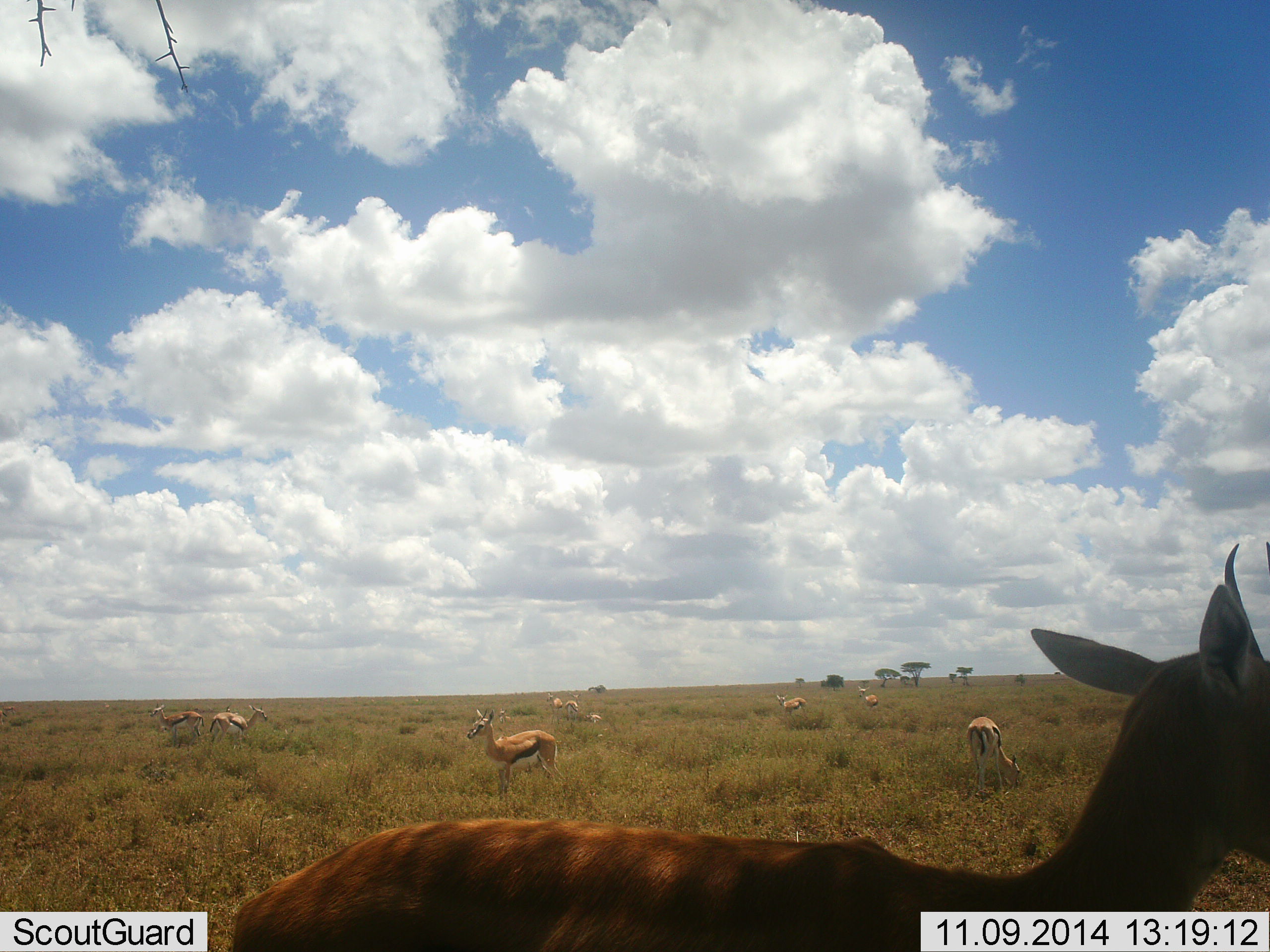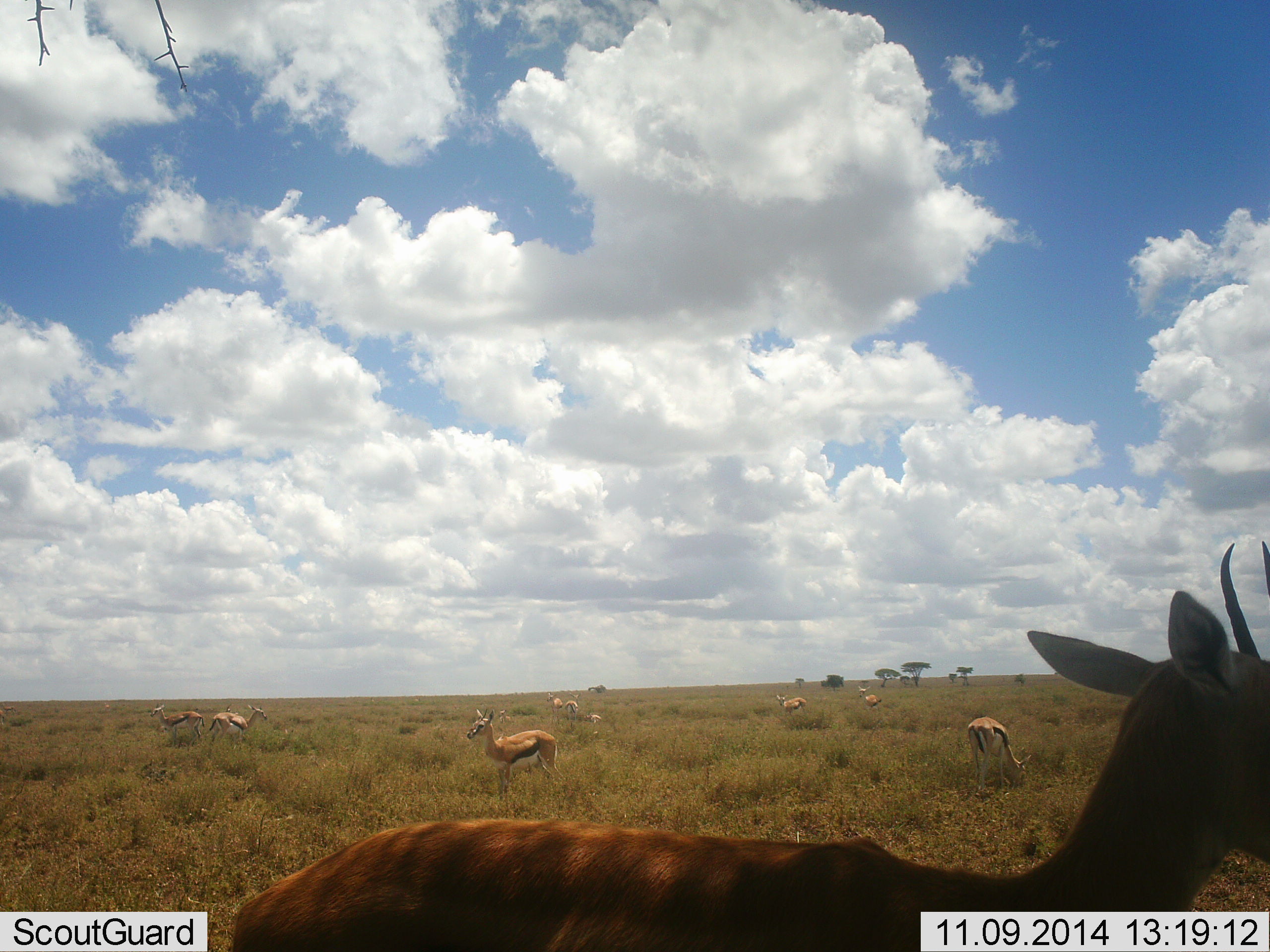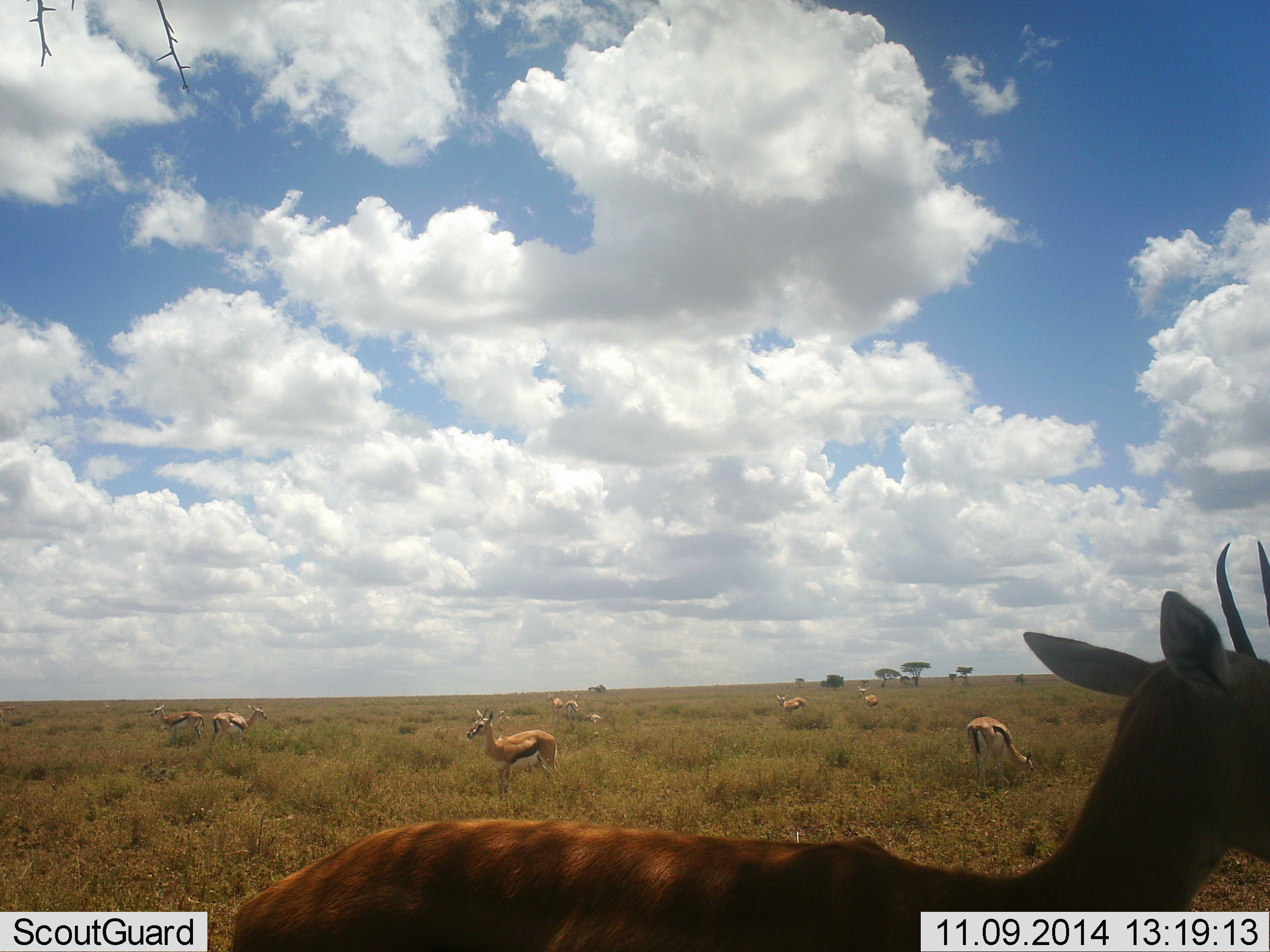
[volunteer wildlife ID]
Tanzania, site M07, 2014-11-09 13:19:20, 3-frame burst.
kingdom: Animalia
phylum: Chordata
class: Mammalia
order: Artiodactyla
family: Bovidae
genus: Eudorcas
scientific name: Eudorcas thomsonii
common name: thomson's gazelle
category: gazellethomsons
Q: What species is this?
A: Gazellethomsons (thomson's gazelle) (Eudorcas thomsonii).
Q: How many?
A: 10.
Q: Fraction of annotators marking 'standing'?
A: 100%.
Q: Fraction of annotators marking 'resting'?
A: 10%.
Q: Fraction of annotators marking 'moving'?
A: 20%.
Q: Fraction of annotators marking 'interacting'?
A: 0%.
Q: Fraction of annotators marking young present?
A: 0%.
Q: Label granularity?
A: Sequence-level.